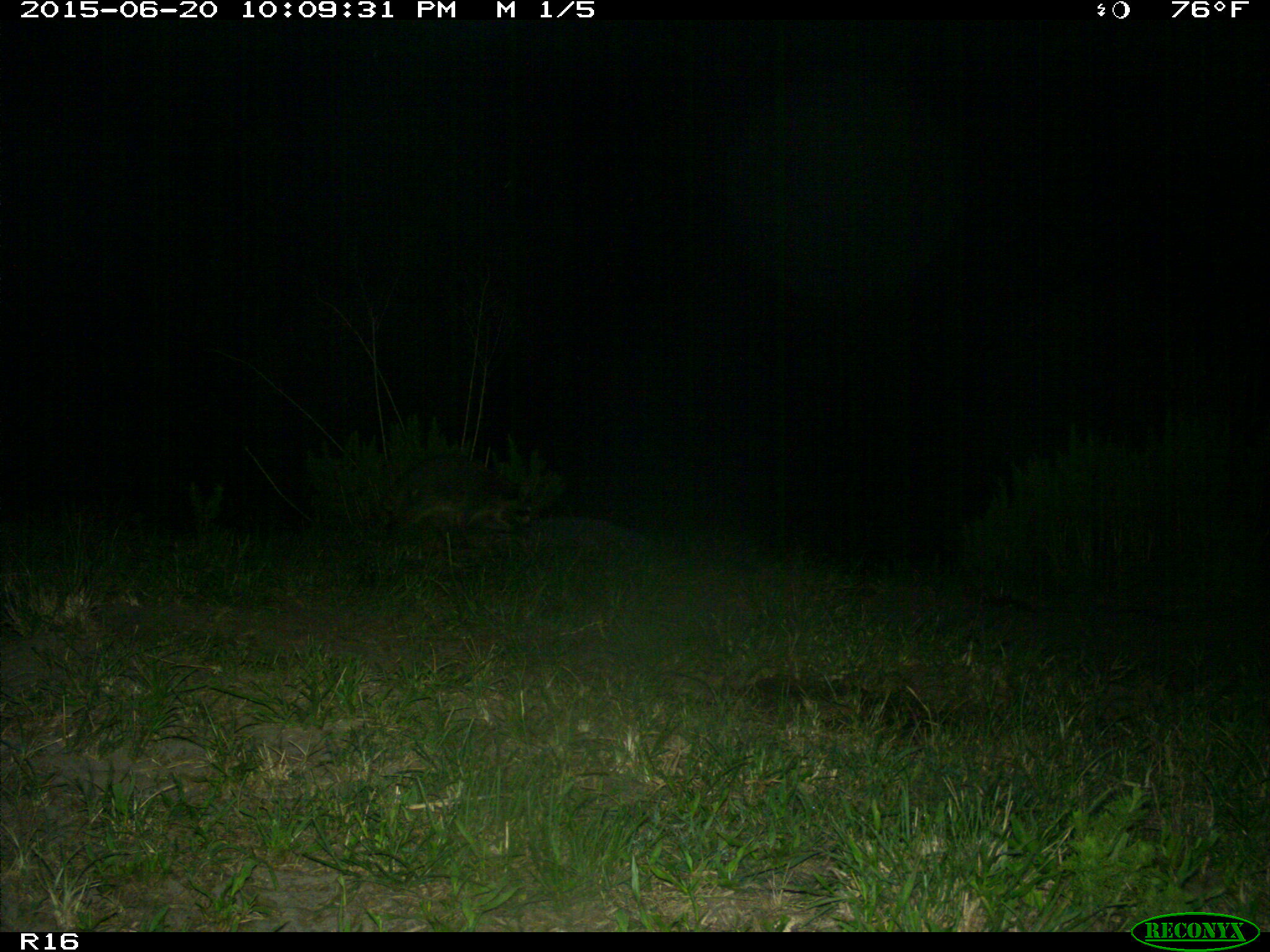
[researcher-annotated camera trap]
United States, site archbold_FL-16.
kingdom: Animalia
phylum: Chordata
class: Mammalia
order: Carnivora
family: Procyonidae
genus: Procyon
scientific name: Procyon lotor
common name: common raccoon